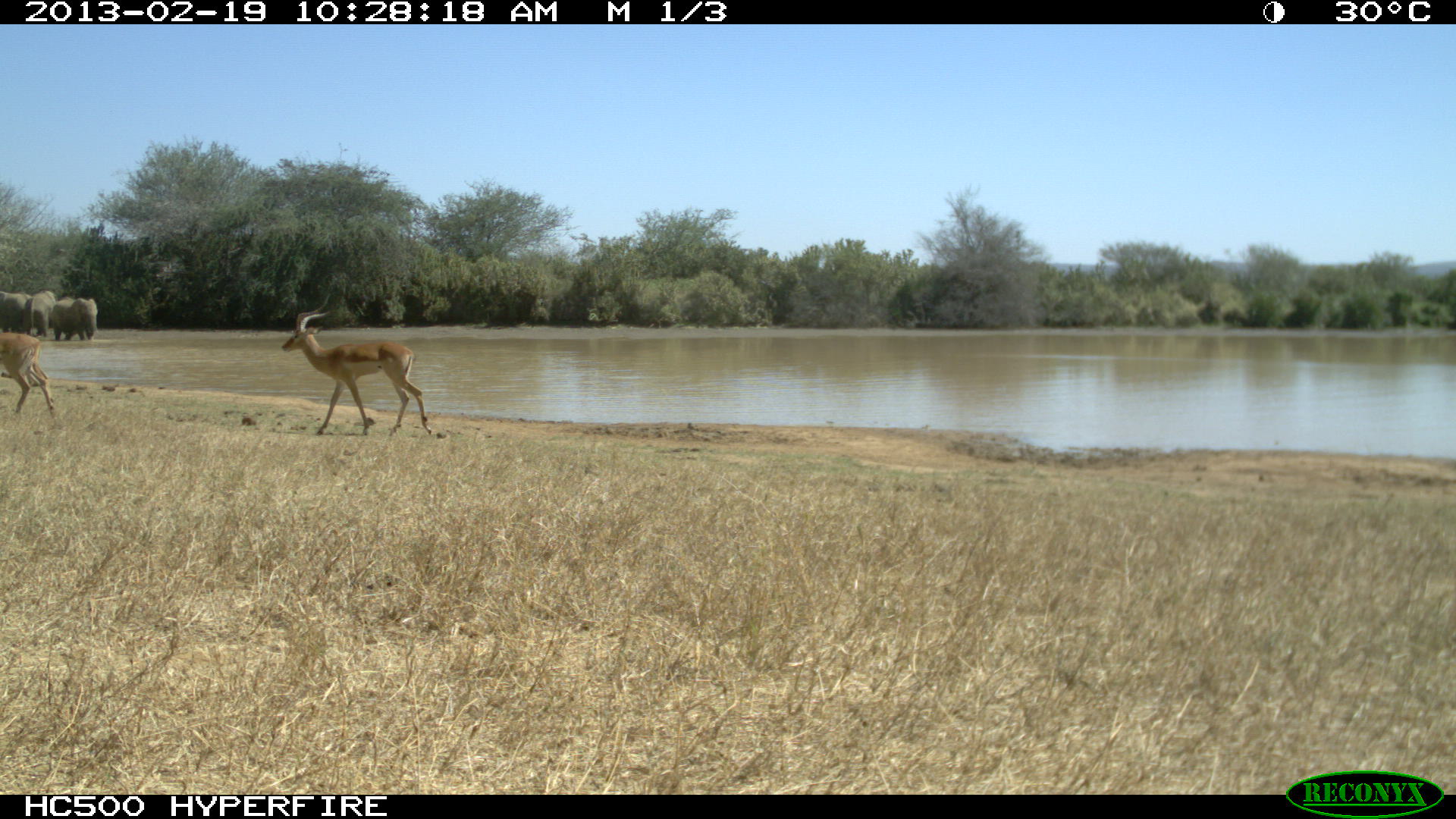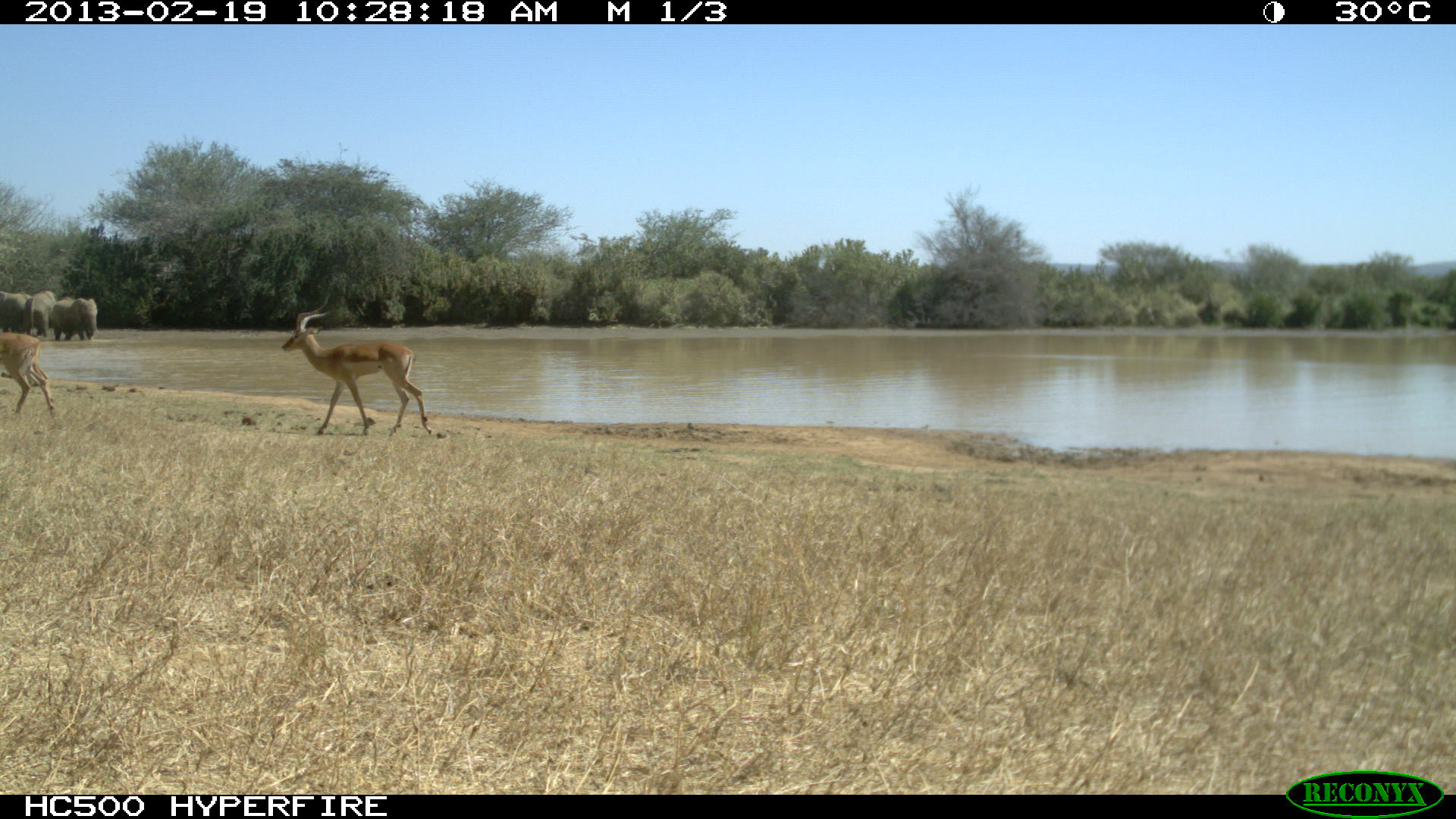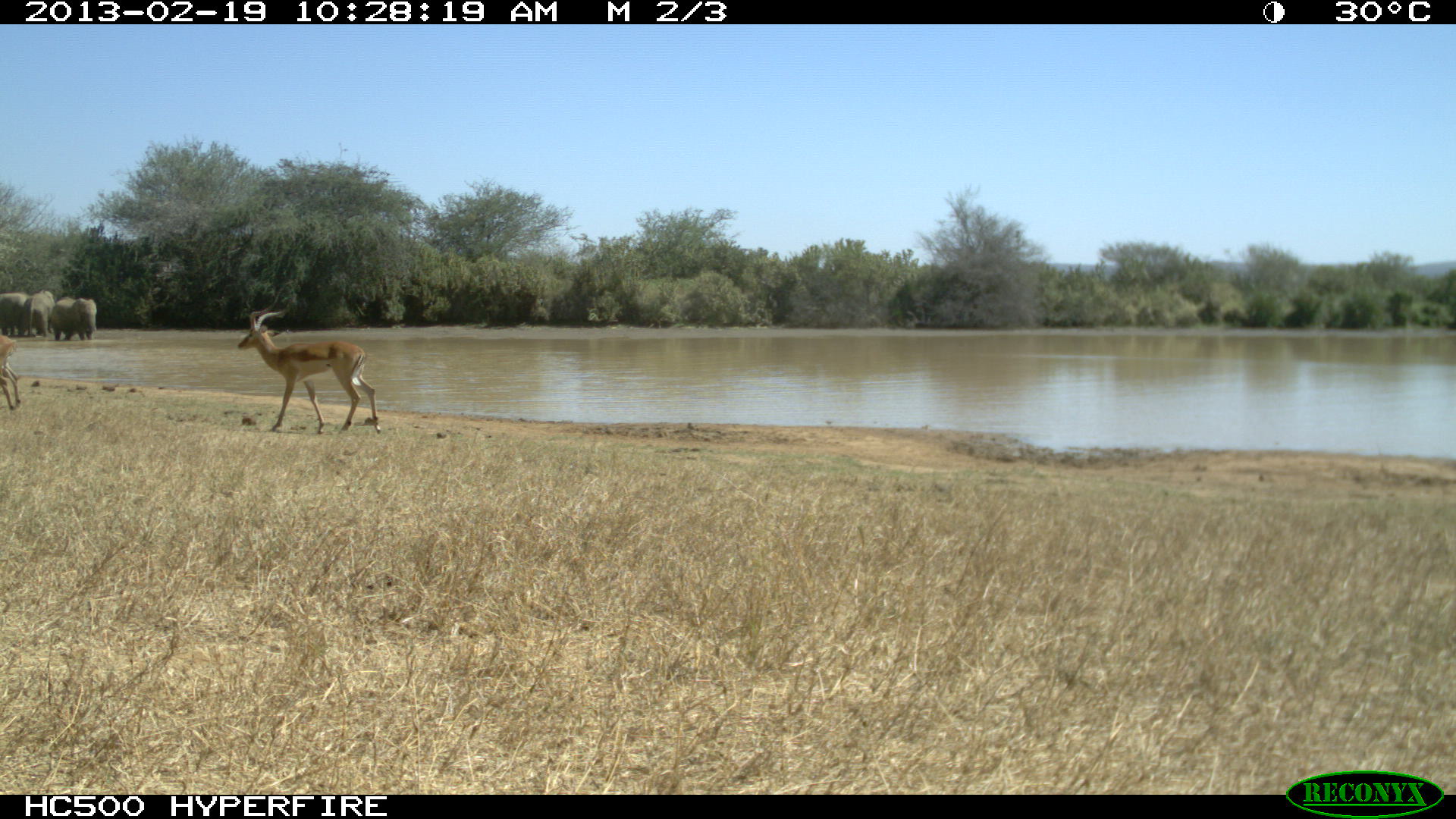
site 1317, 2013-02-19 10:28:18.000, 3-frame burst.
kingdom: Animalia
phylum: Chordata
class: Mammalia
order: Artiodactyla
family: Bovidae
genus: Aepyceros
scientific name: Aepyceros melampus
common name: impala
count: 2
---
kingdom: Animalia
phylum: Chordata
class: Mammalia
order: Proboscidea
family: Elephantidae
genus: Loxodonta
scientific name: Loxodonta africana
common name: african bush elephant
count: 3